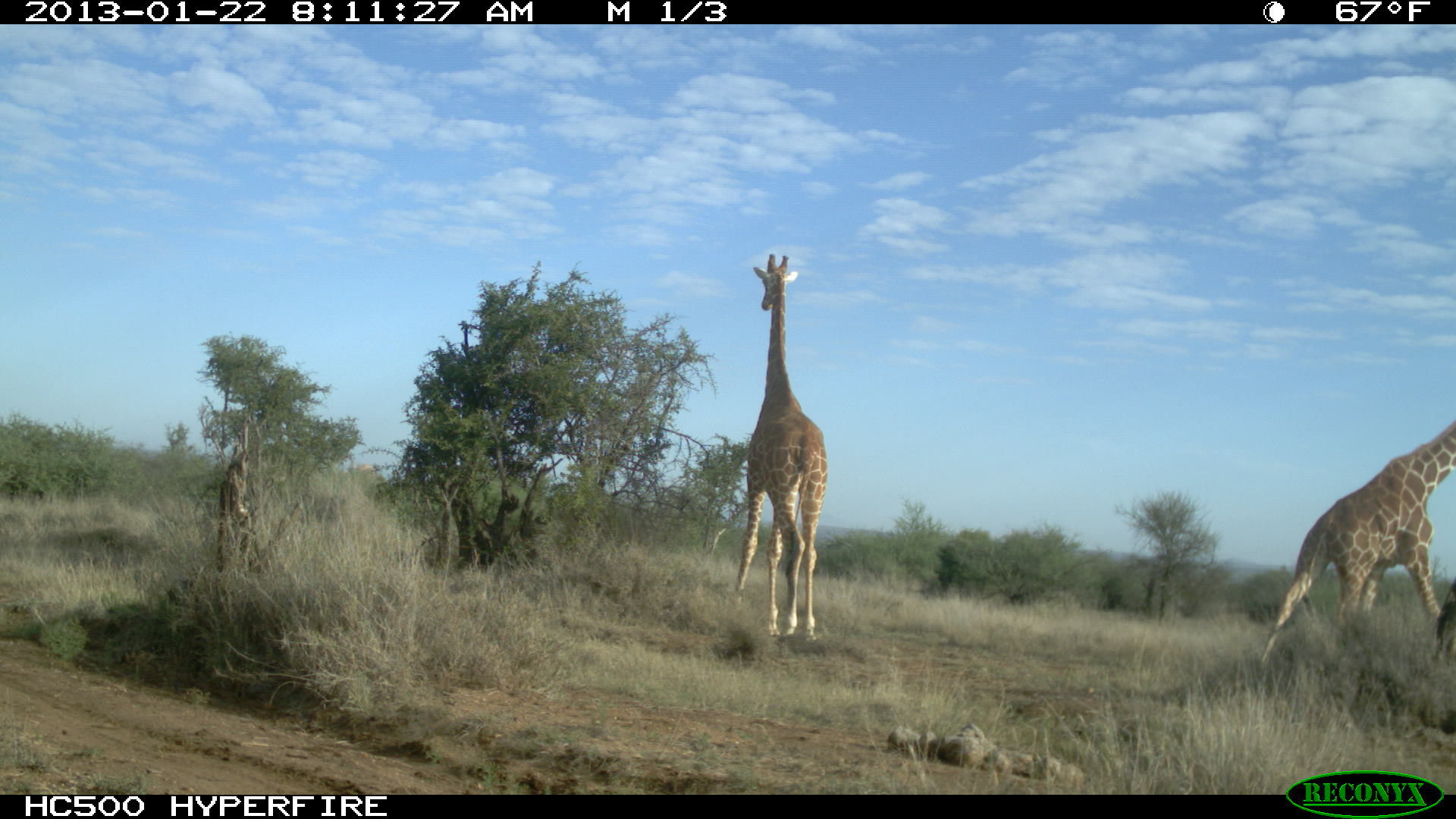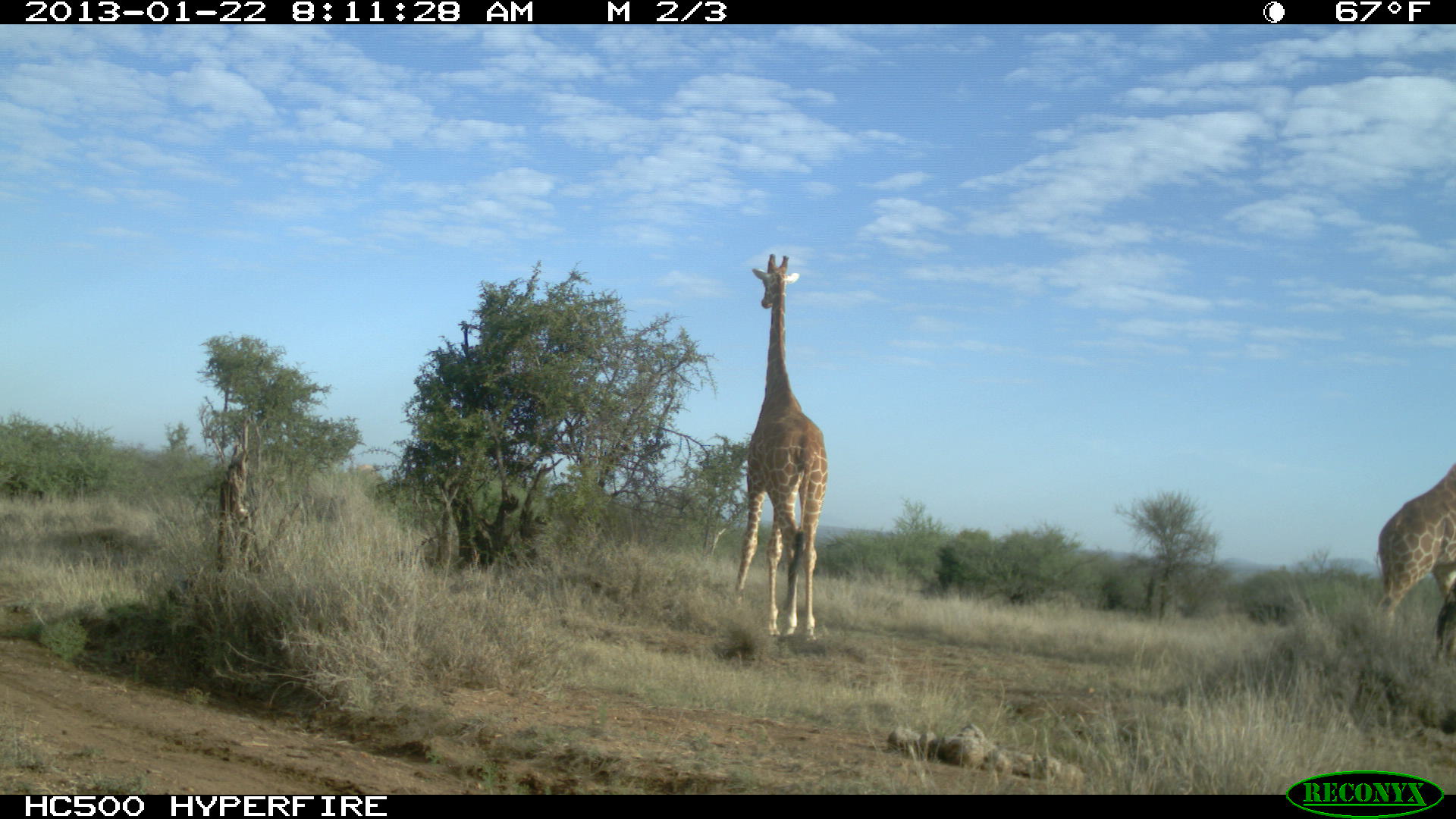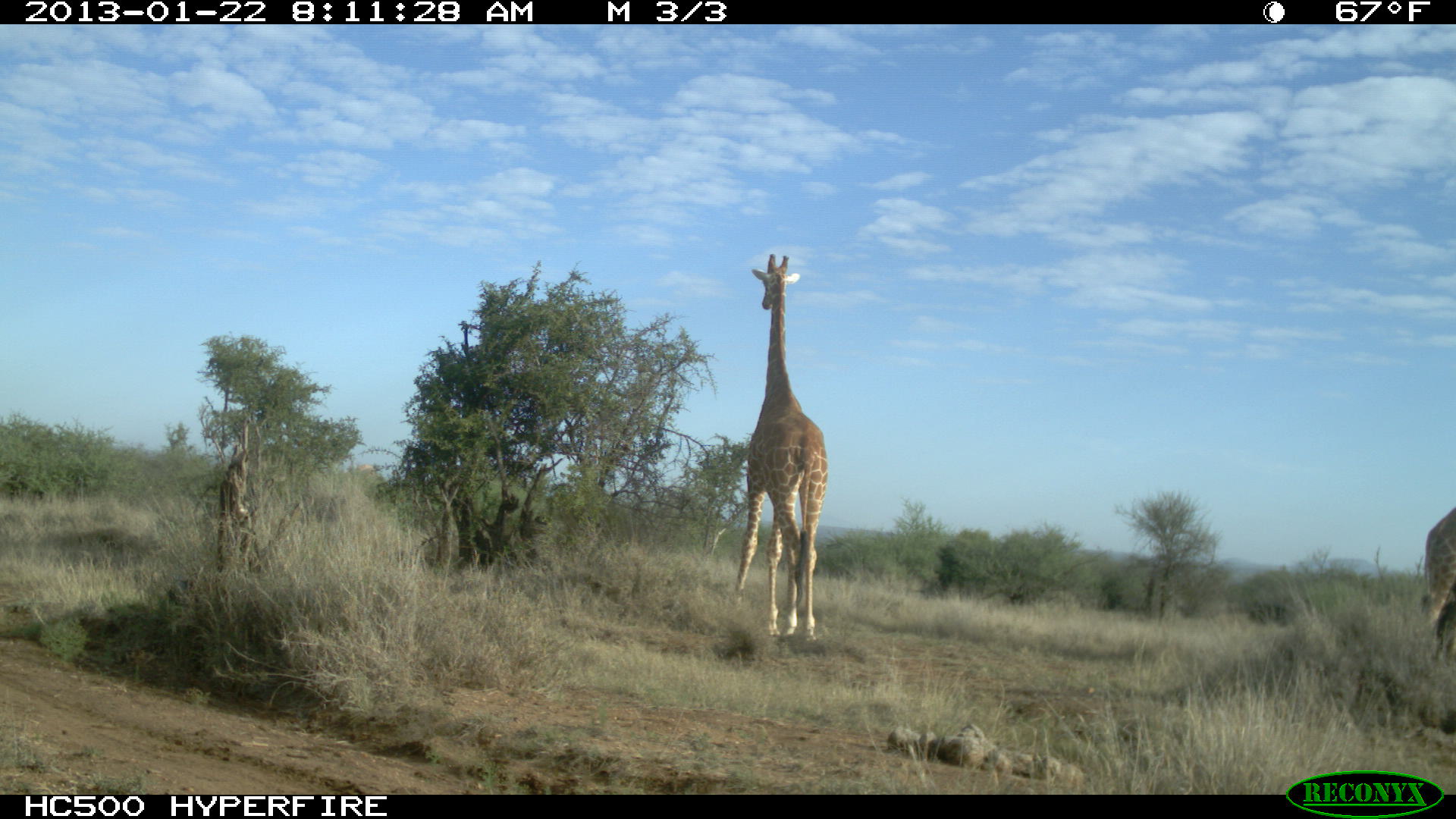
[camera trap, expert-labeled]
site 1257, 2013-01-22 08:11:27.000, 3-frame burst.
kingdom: Animalia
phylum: Chordata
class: Mammalia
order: Artiodactyla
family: Giraffidae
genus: Giraffa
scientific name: Giraffa camelopardalis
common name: giraffe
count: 2